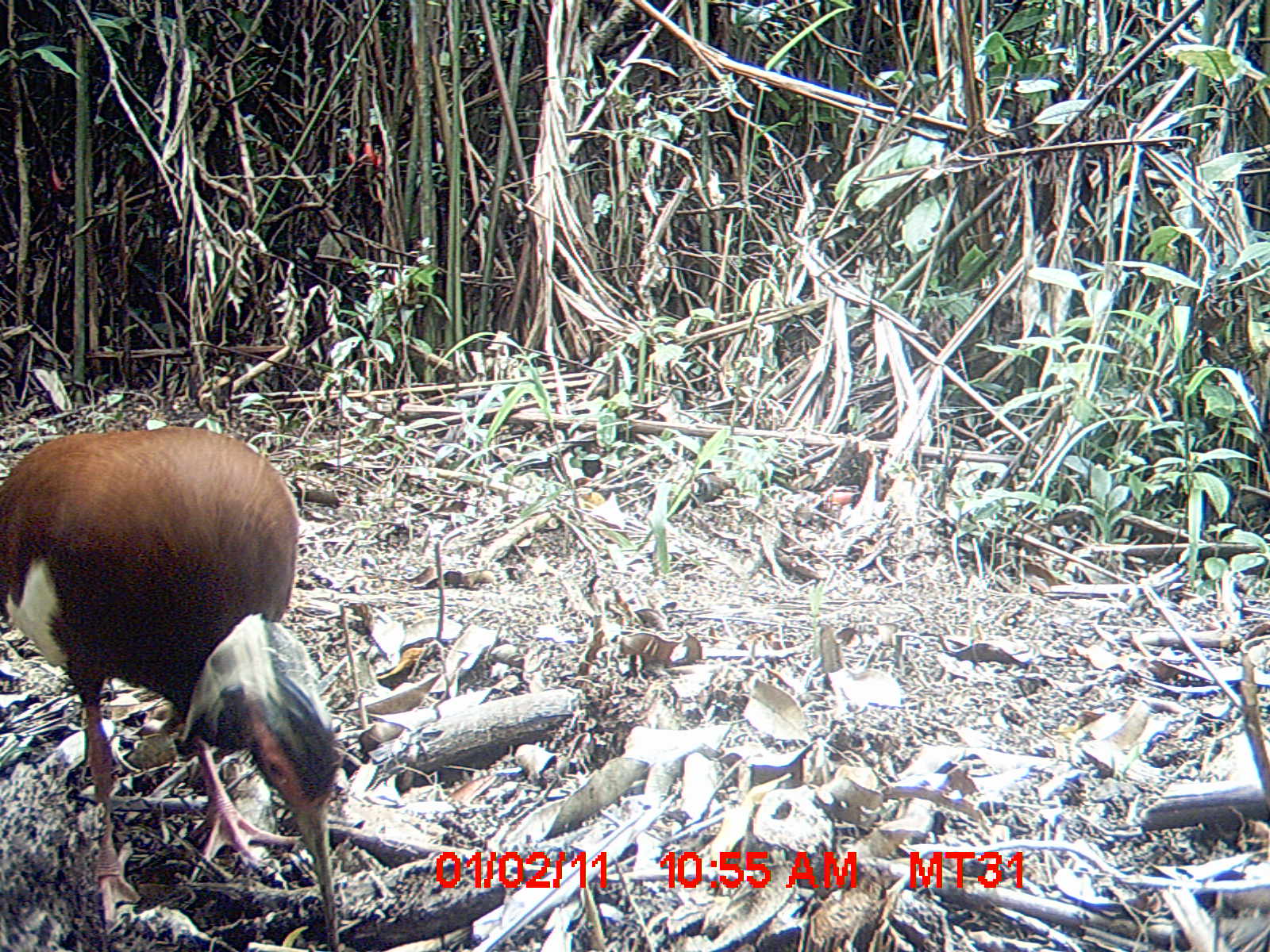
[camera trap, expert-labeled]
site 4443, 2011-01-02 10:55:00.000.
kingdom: Animalia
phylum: Chordata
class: Aves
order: Pelecaniformes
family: Threskiornithidae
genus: Lophotibis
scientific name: Lophotibis cristata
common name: madagascan ibis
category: lophotibis cristataa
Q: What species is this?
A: Lophotibis cristataa (madagascan ibis) (Lophotibis cristata).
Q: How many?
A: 1.